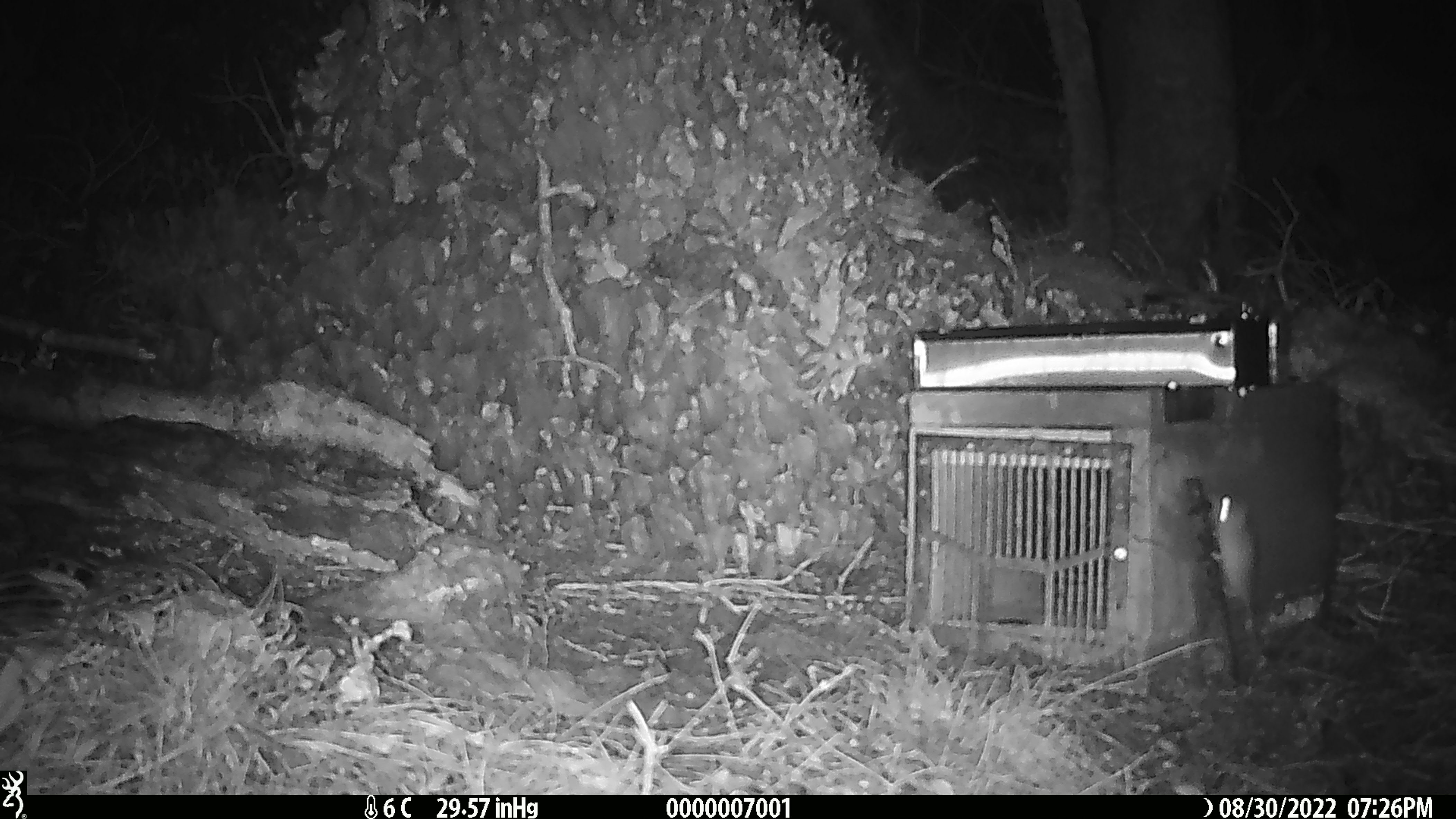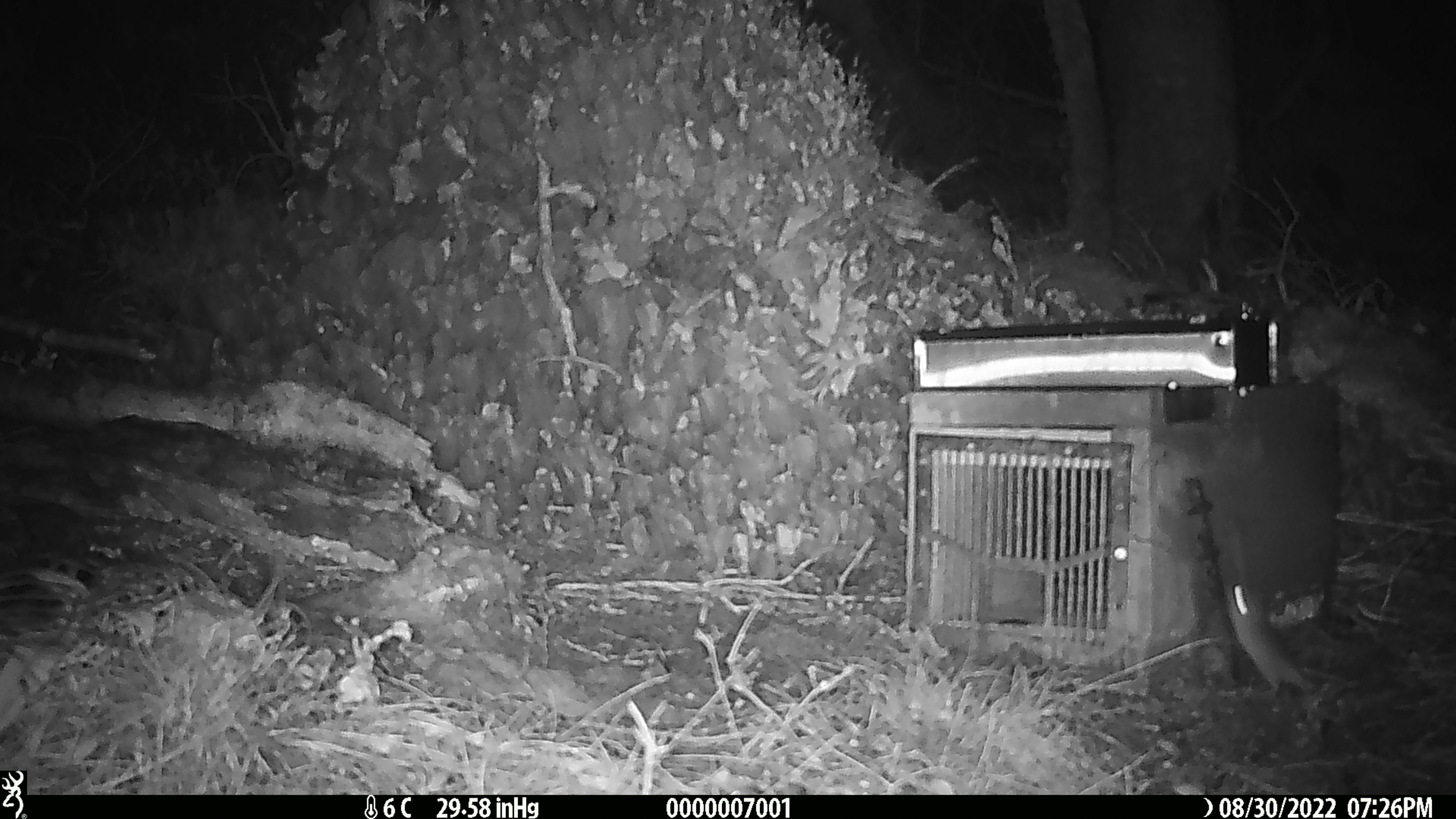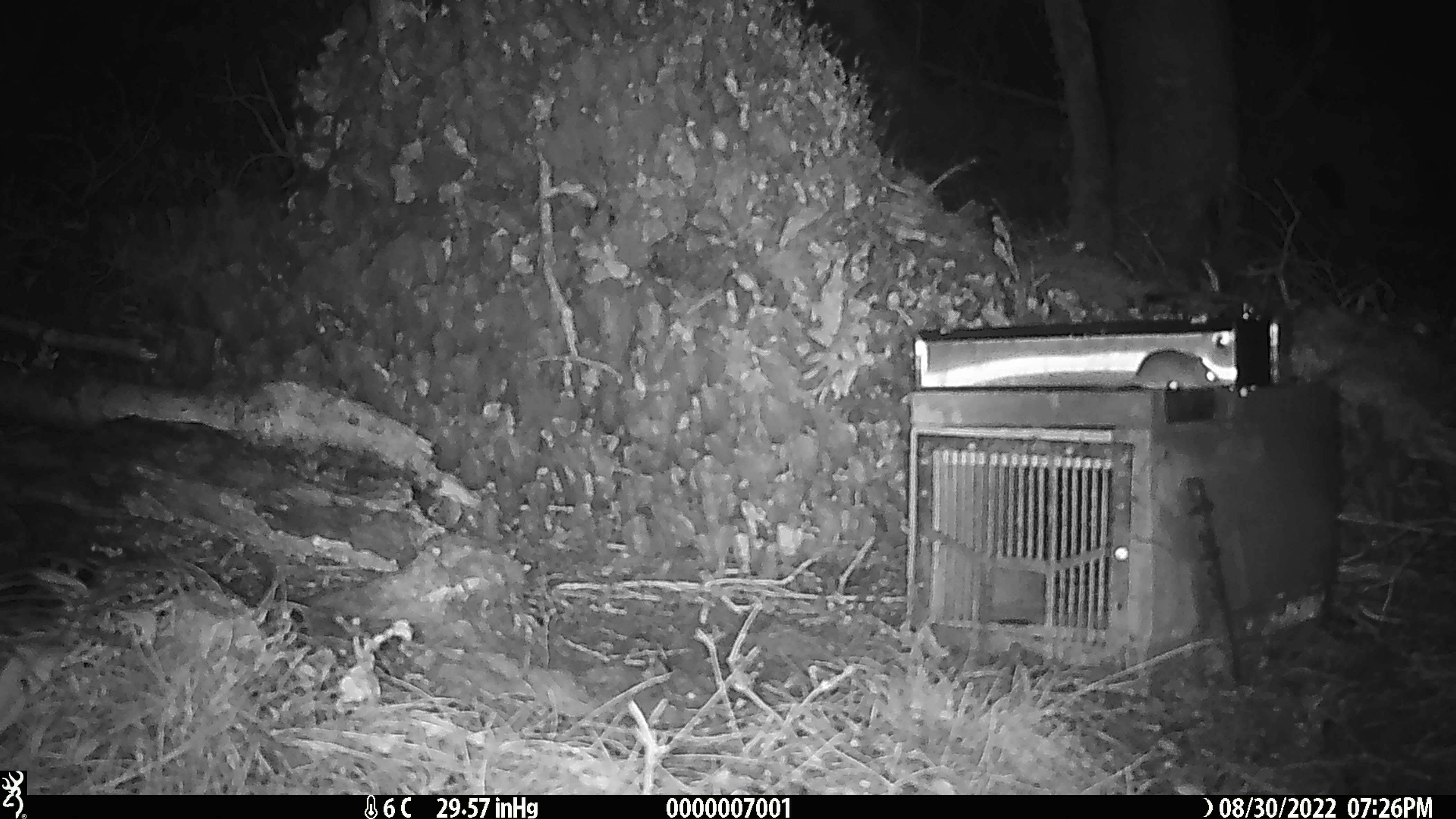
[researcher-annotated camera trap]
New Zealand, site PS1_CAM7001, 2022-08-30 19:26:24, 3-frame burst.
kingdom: Animalia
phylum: Chordata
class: Mammalia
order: Rodentia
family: Muridae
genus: Mus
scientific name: Mus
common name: mouse